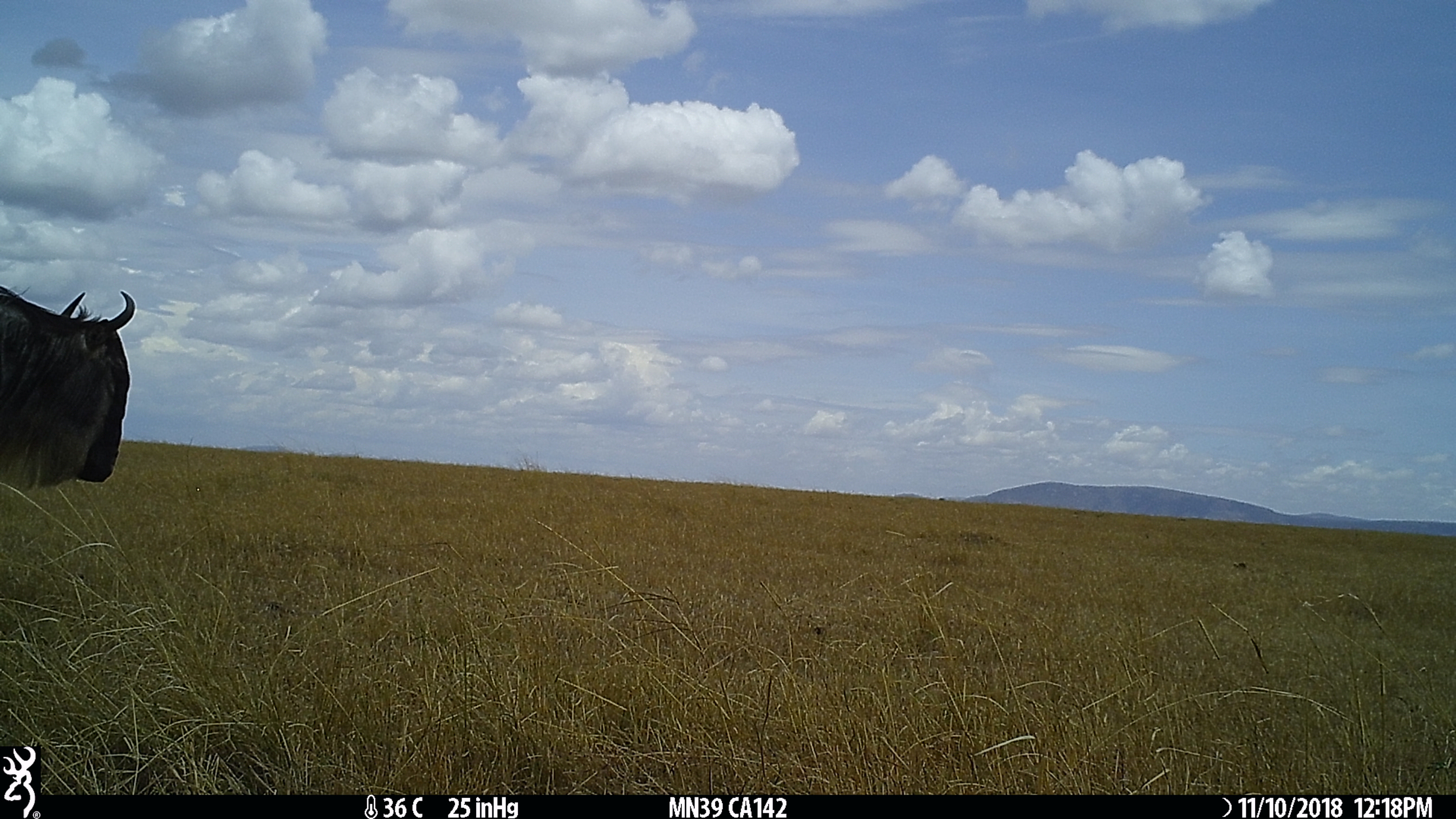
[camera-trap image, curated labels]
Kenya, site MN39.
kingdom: Animalia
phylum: Chordata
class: Mammalia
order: Artiodactyla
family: Bovidae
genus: Connochaetes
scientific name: Connochaetes taurinus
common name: blue wildebeest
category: wildebeest